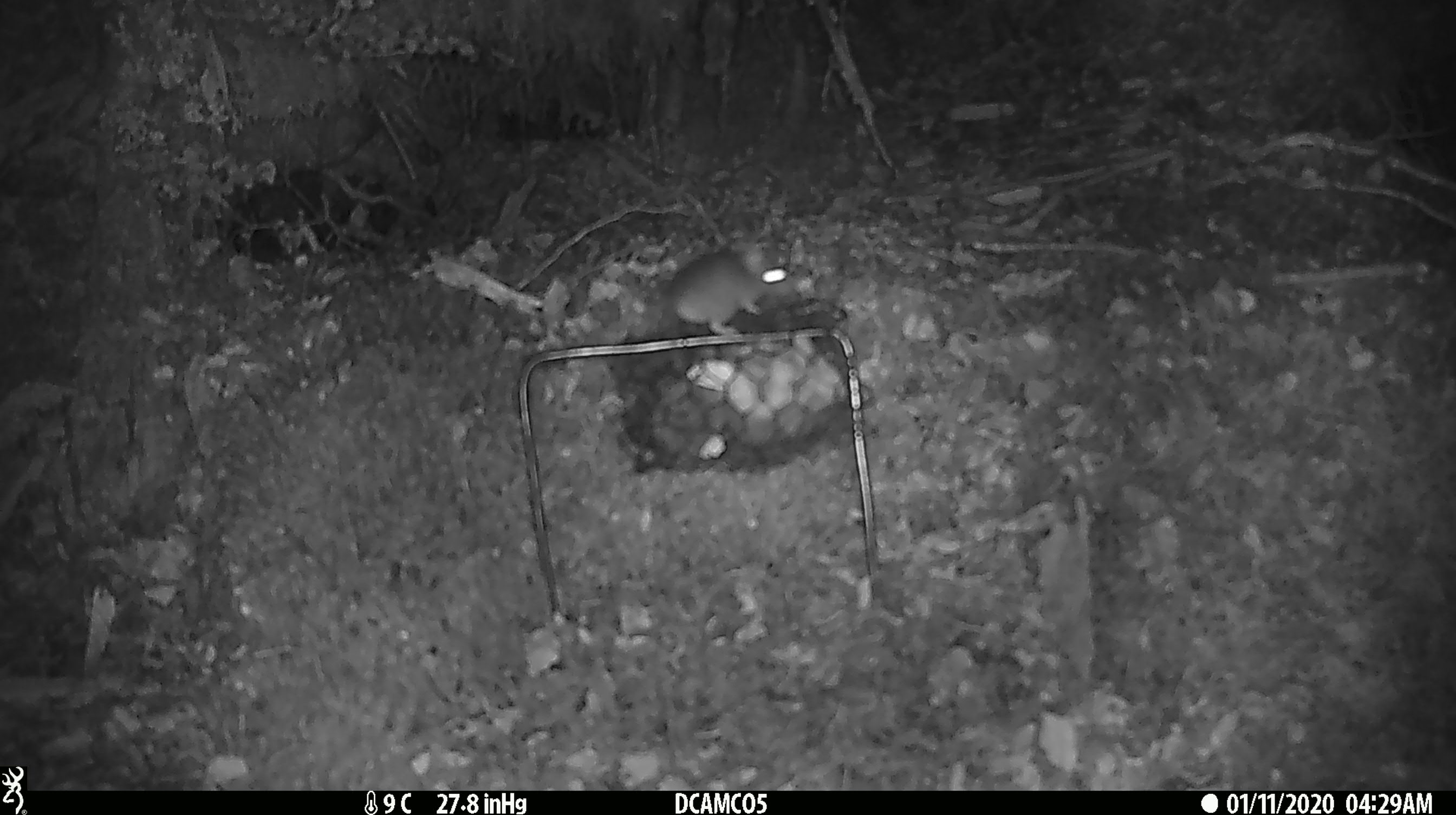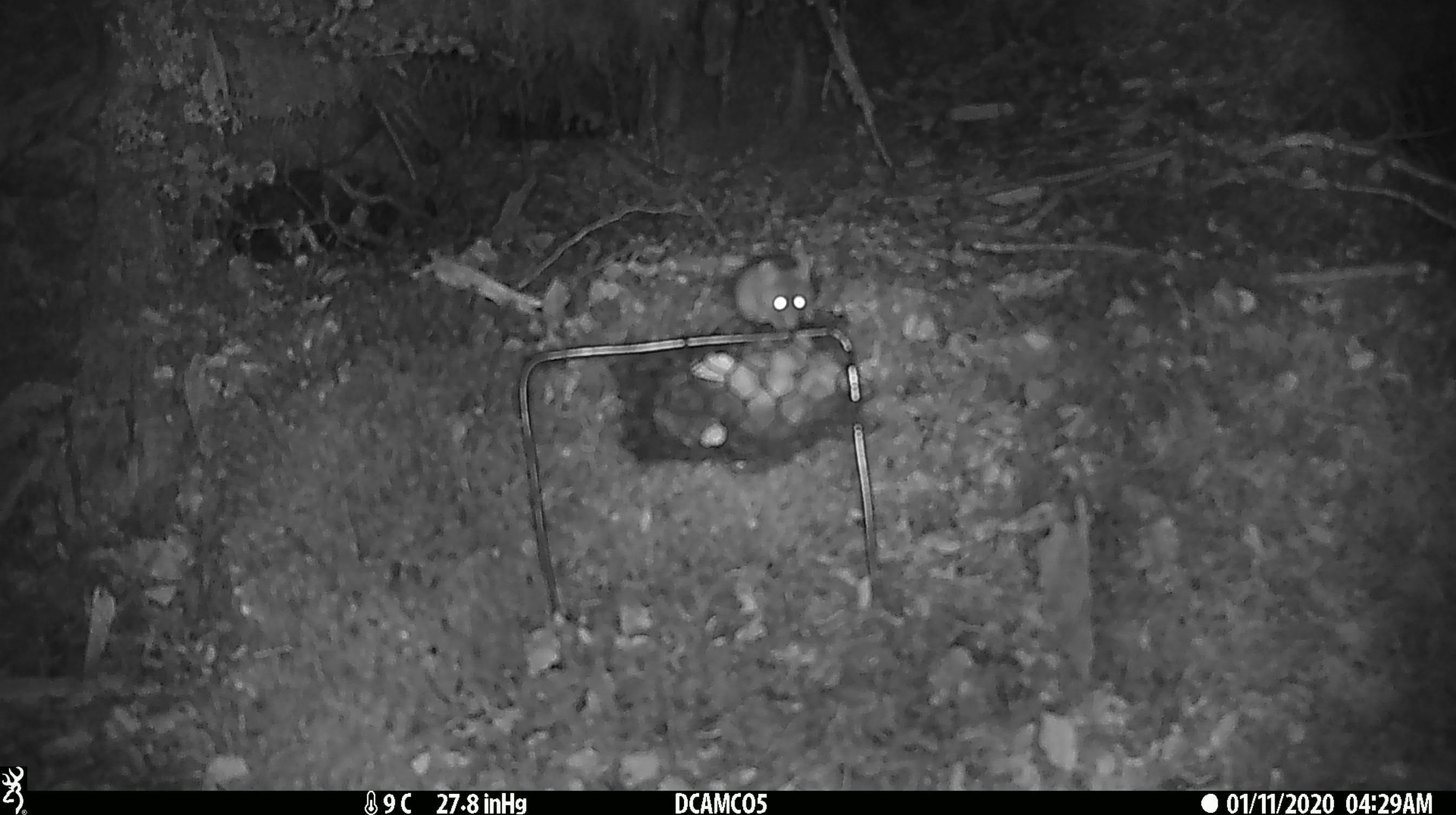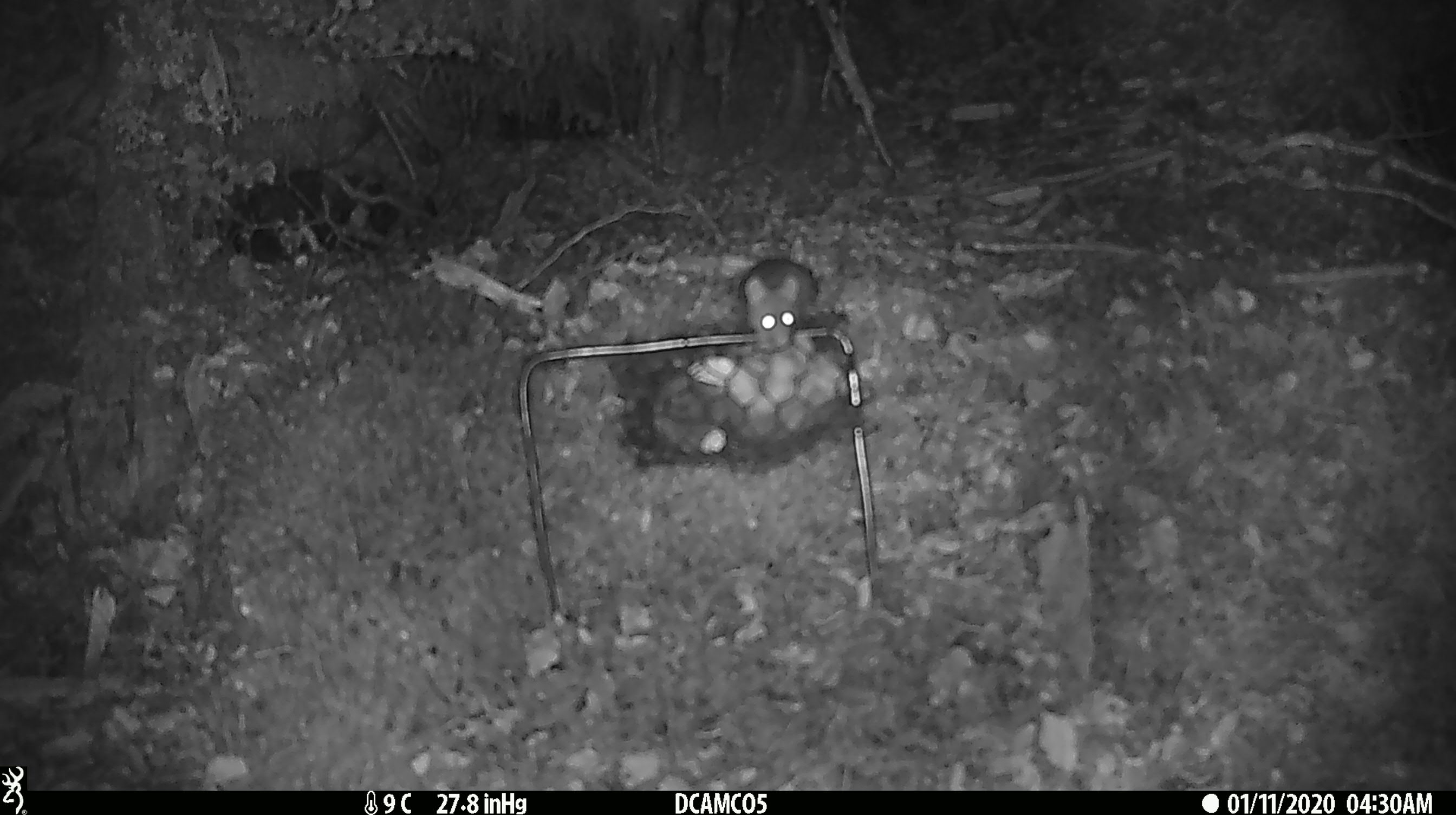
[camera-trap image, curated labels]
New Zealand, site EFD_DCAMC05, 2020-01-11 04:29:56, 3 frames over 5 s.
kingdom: Animalia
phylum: Chordata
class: Mammalia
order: Rodentia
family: Muridae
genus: Mus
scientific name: Mus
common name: mouse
Mouse (Mus).